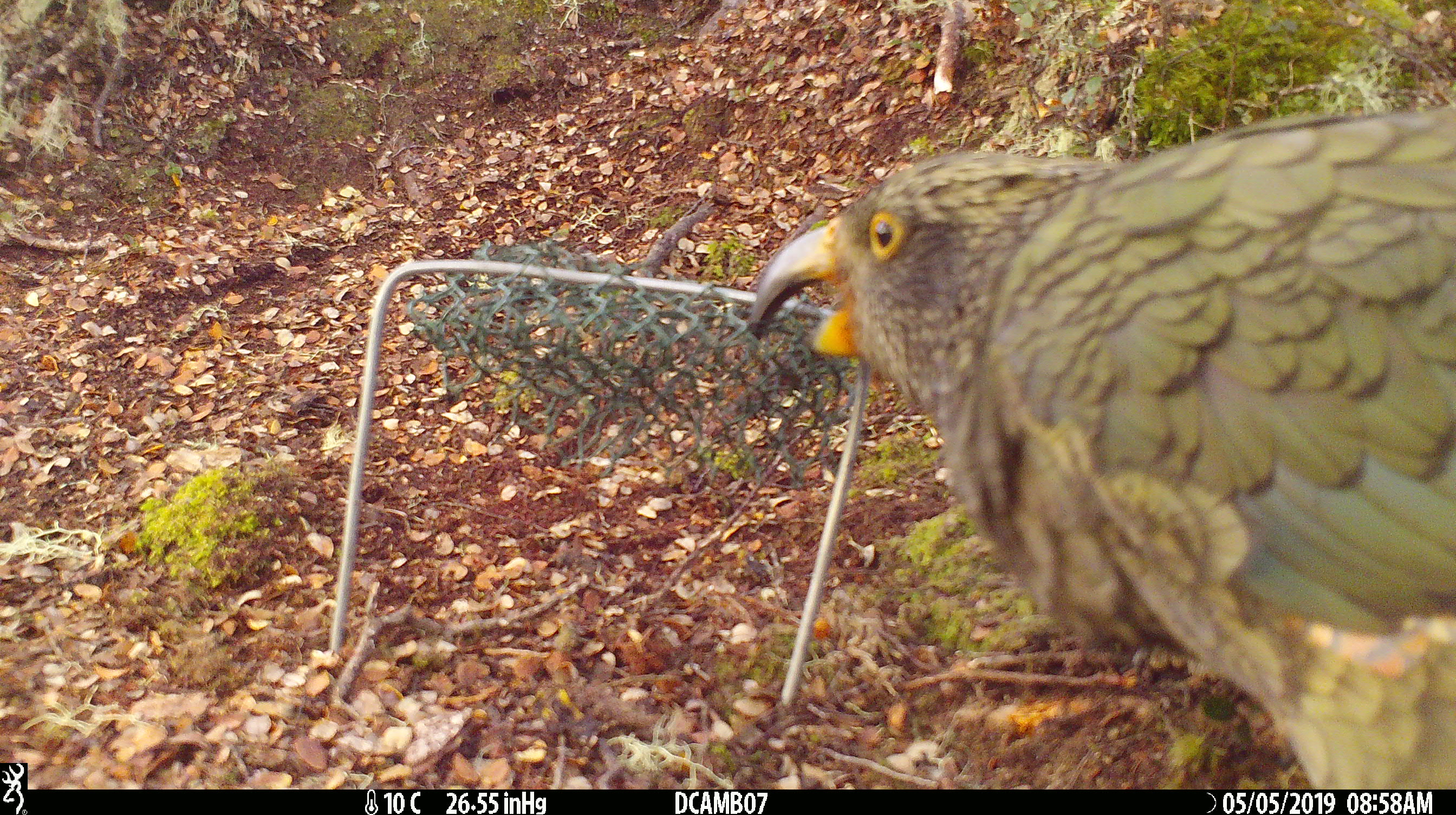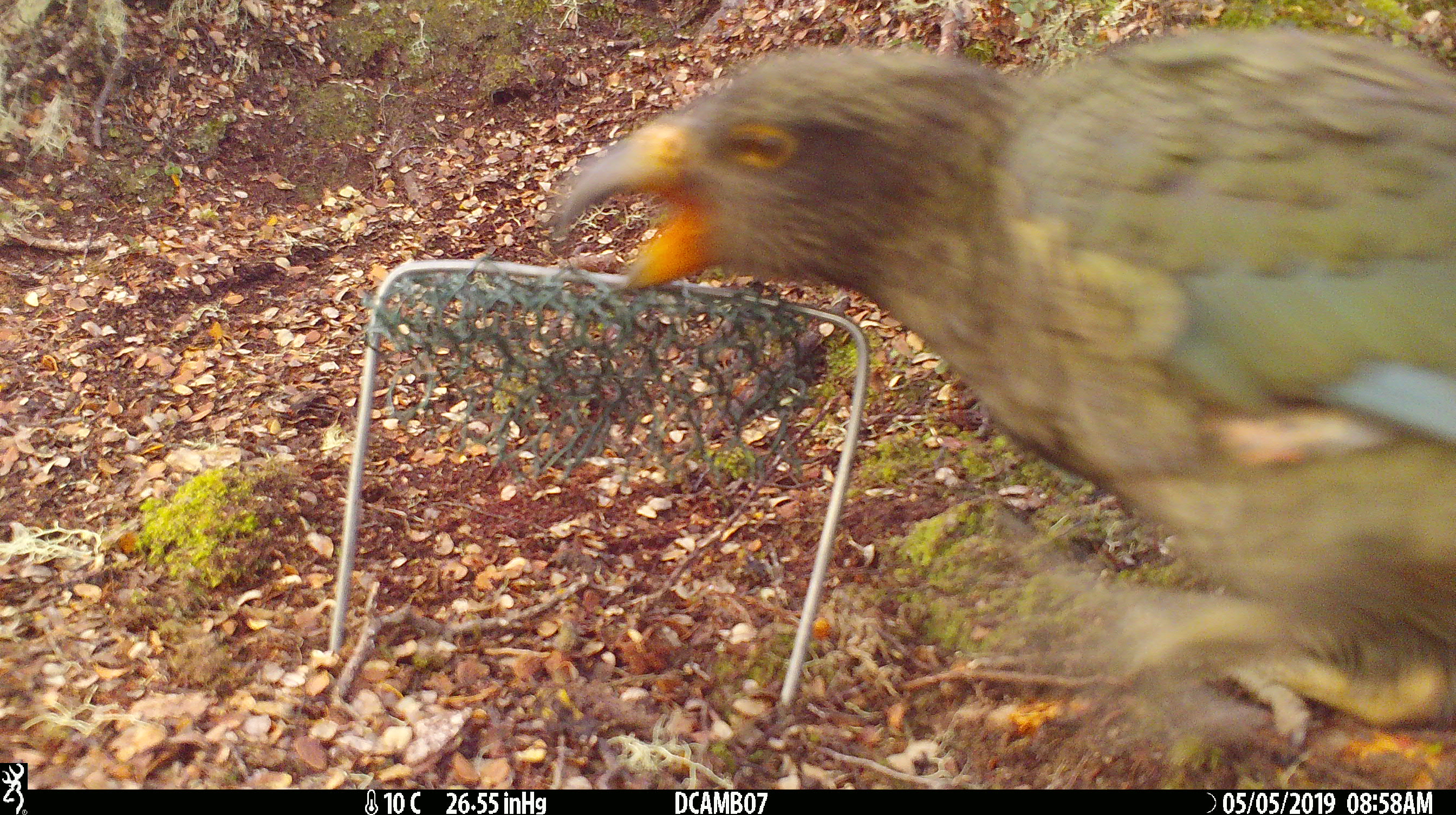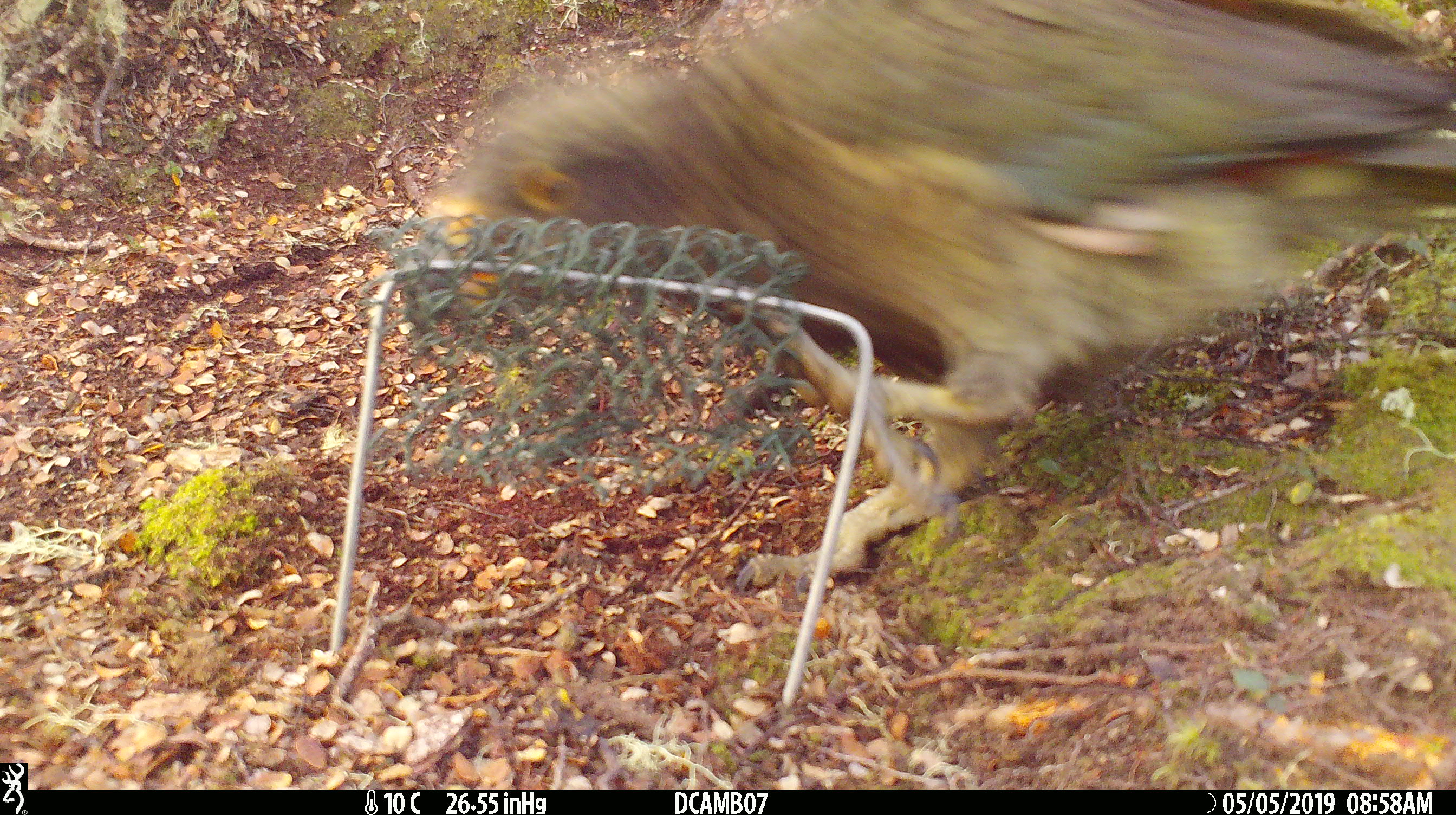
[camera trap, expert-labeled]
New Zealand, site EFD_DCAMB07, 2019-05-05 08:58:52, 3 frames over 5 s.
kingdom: Animalia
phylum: Chordata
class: Aves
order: Psittaciformes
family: Strigopidae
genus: Nestor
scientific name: Nestor notabilis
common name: kea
Kea (Nestor notabilis).